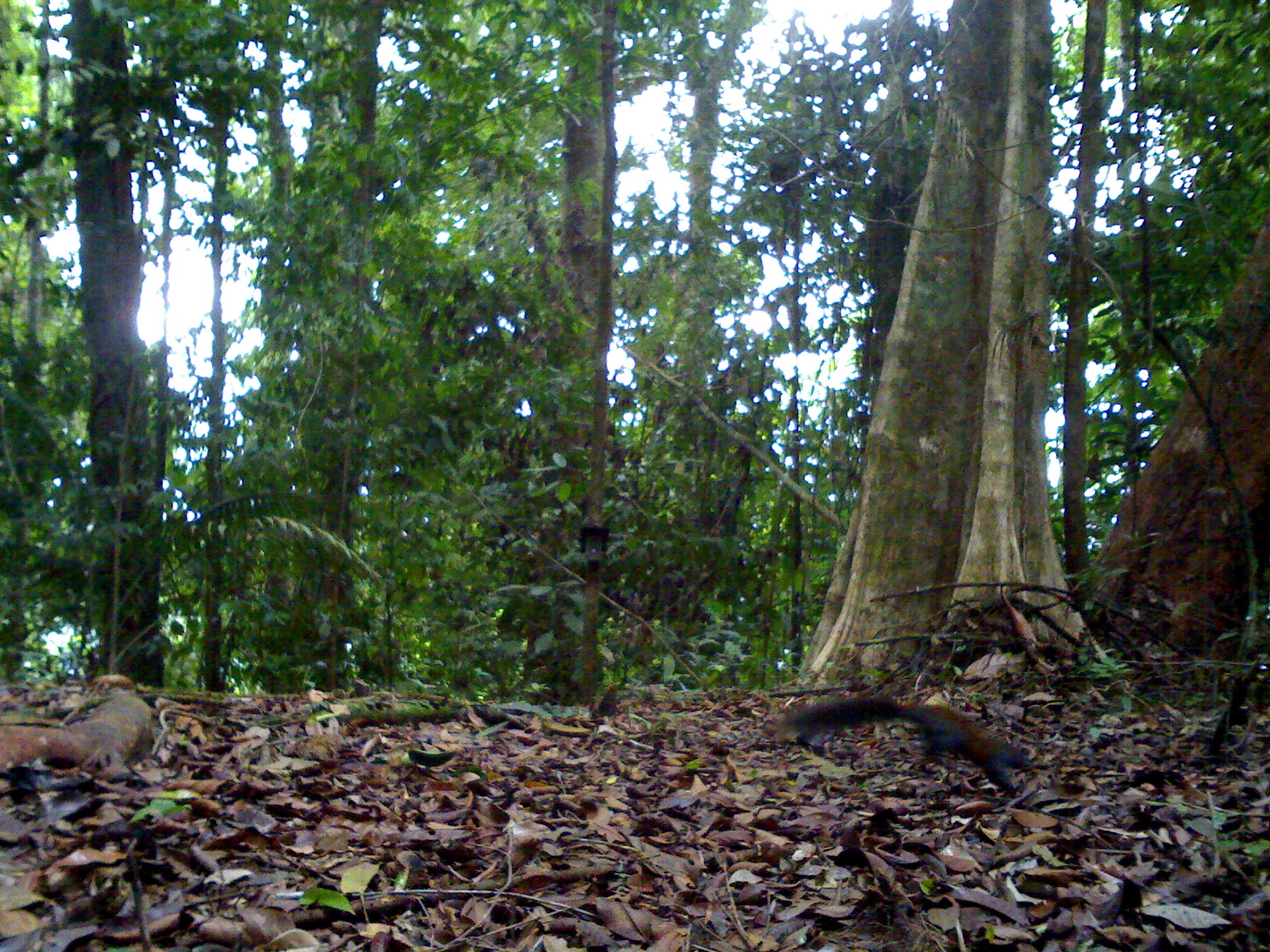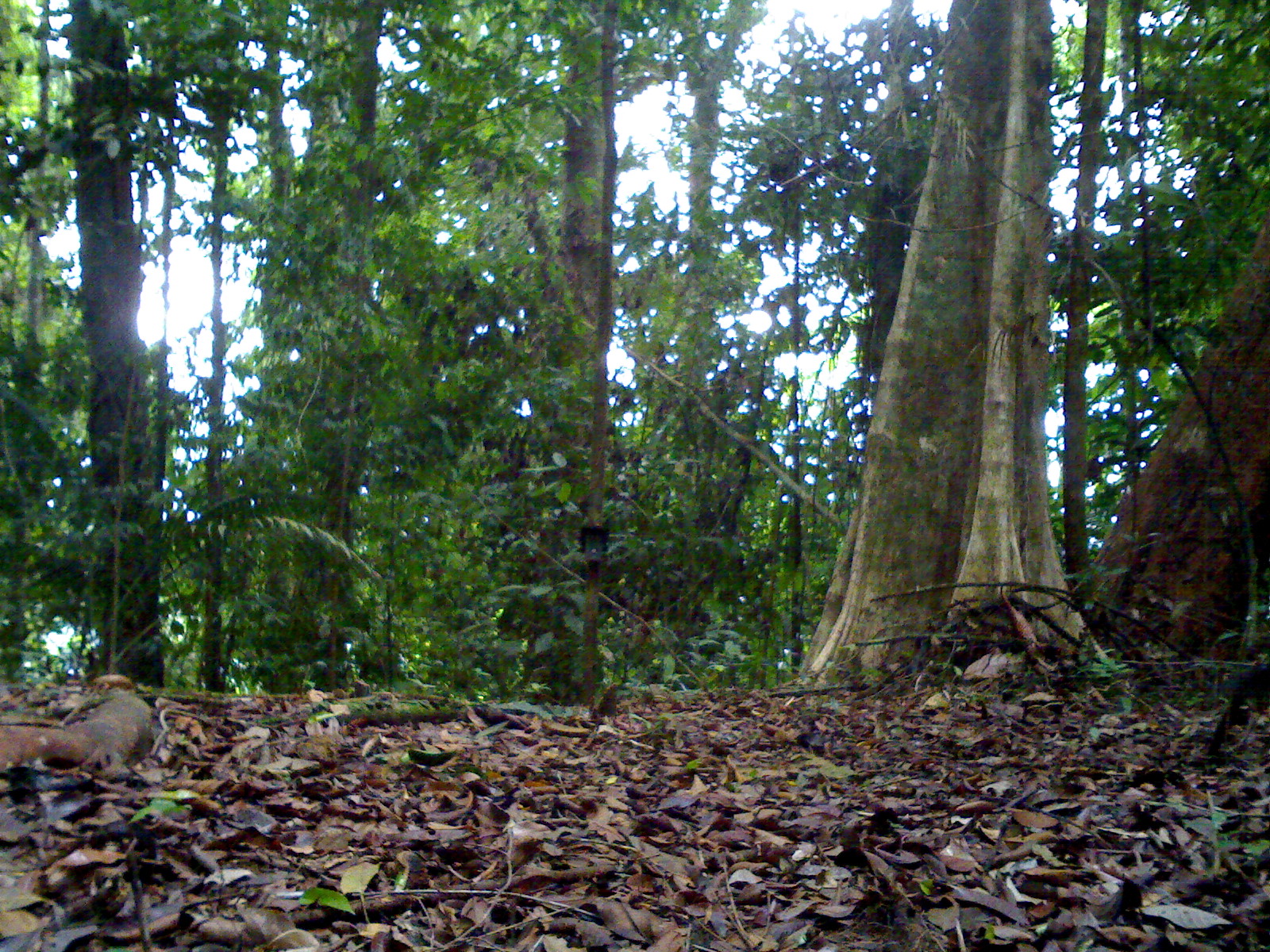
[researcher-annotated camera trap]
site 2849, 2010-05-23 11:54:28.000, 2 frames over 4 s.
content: unidentified animal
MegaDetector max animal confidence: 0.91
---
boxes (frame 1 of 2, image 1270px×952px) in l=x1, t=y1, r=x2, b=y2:
unknown: l=783, t=694, r=1031, b=799